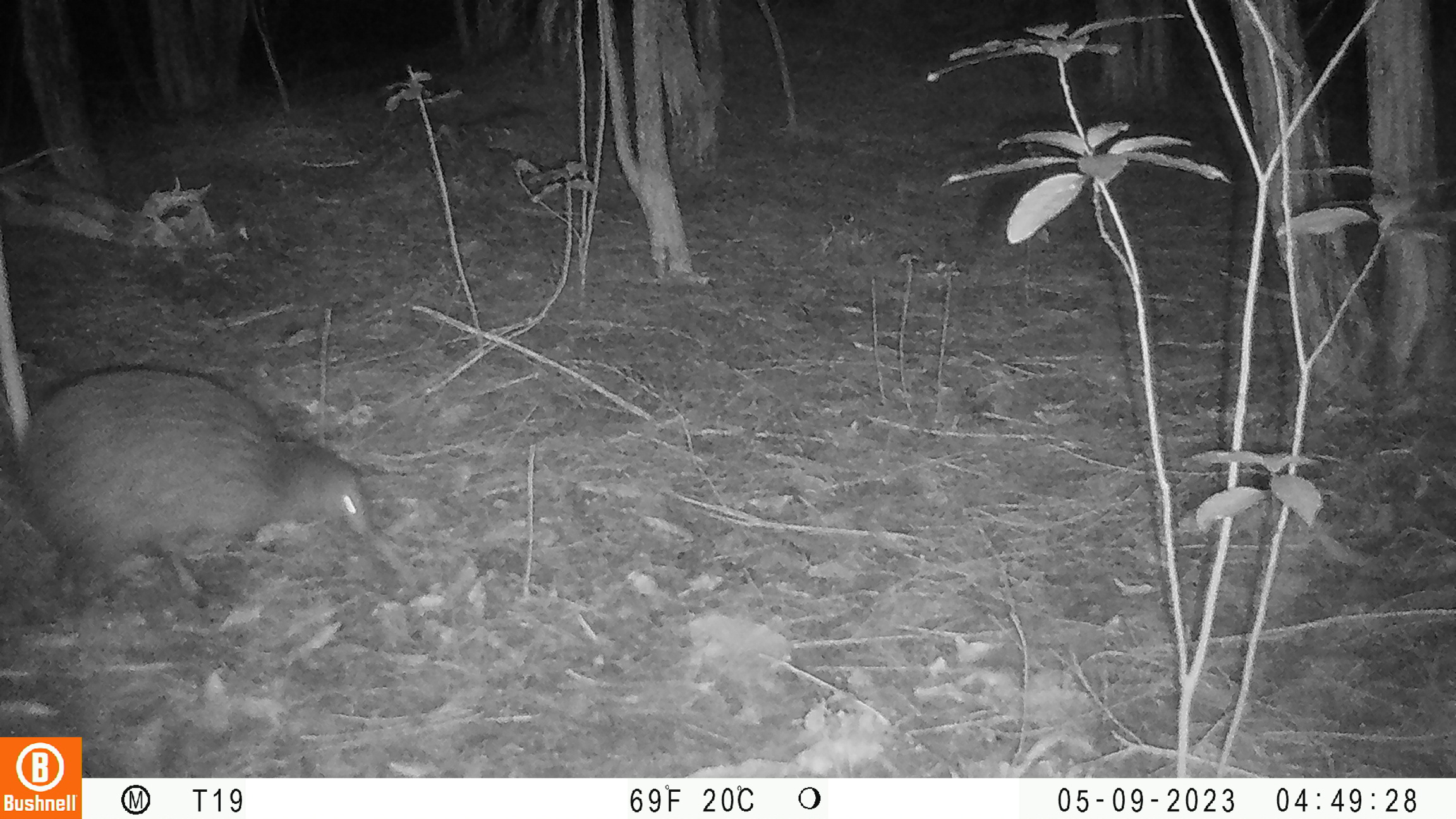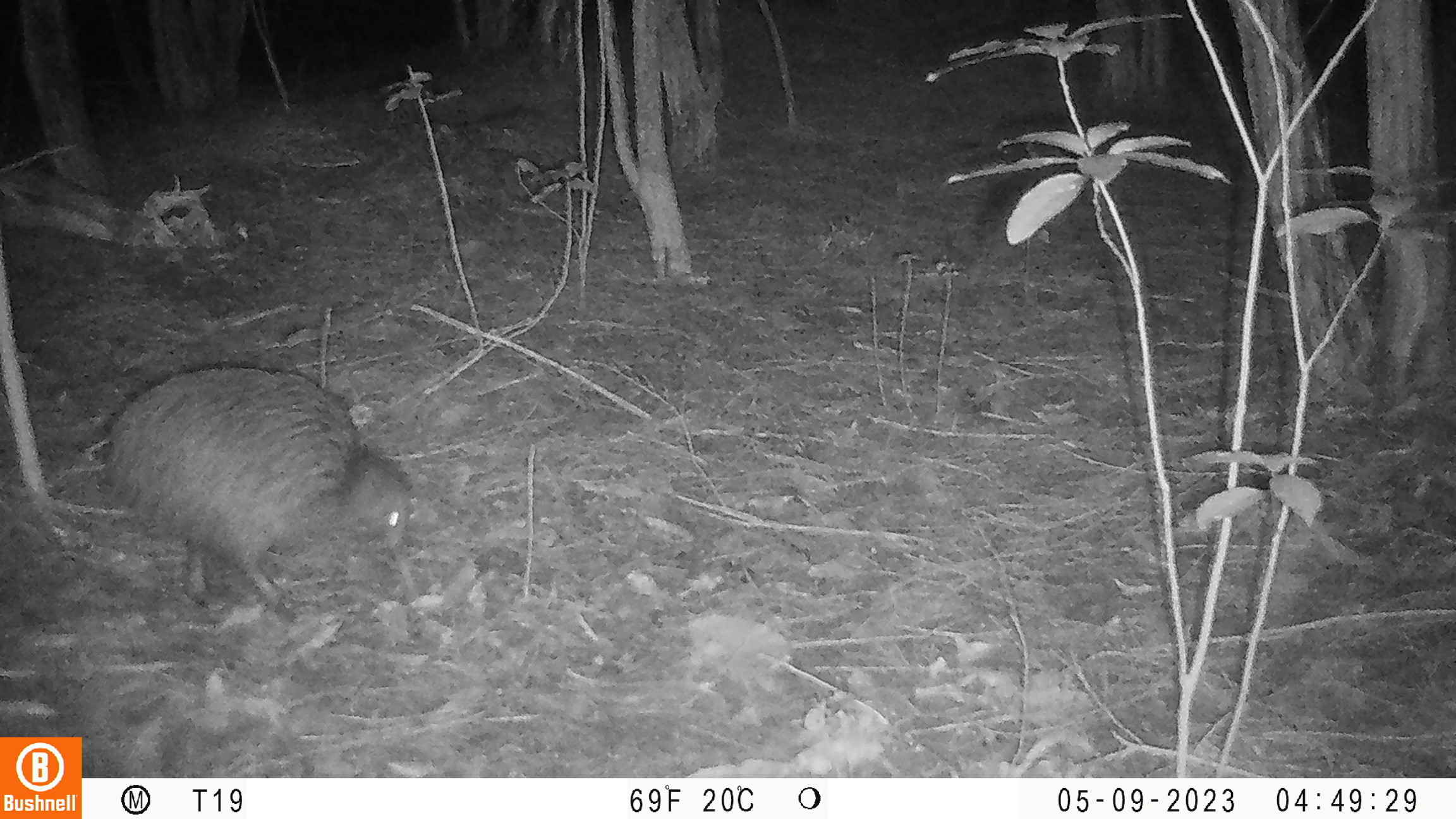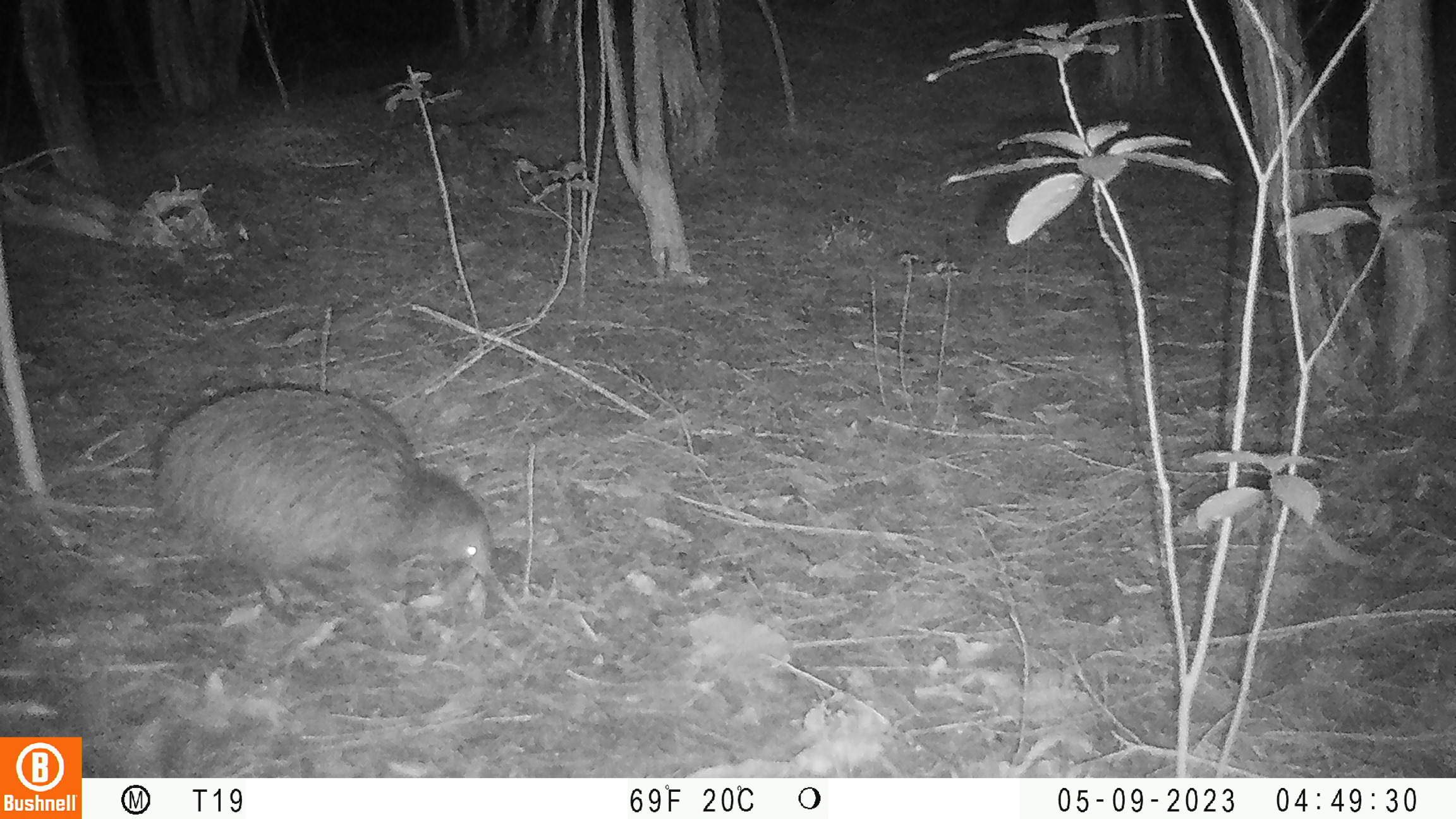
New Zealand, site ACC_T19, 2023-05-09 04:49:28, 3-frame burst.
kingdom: Animalia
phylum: Chordata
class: Aves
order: Apterygiformes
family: Apterygidae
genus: Apteryx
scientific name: Apteryx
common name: kiwi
Kiwi (Apteryx).